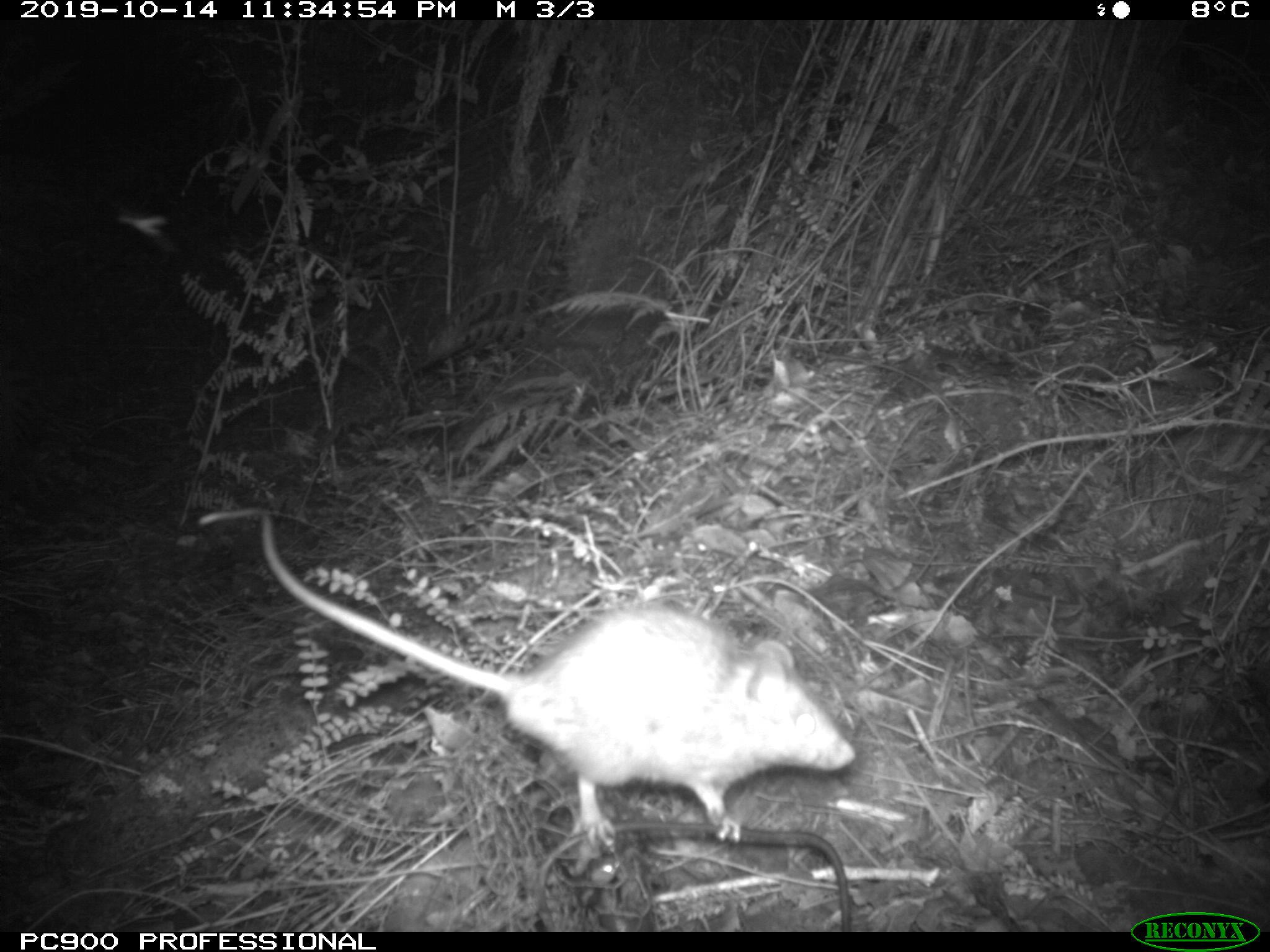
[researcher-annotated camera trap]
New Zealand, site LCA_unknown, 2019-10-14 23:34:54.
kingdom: Animalia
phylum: Chordata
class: Mammalia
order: Rodentia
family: Muridae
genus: Rattus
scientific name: Rattus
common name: rat